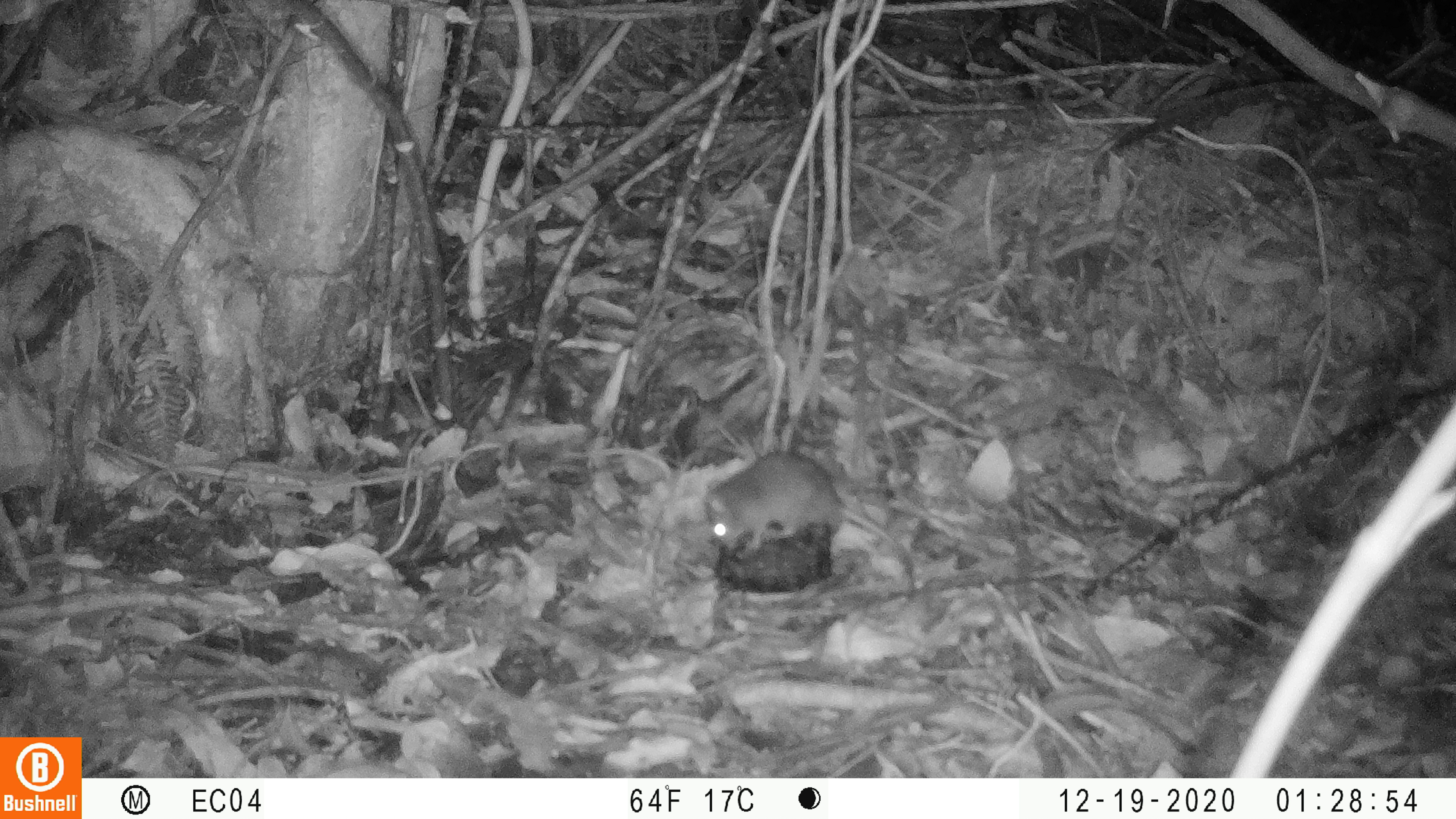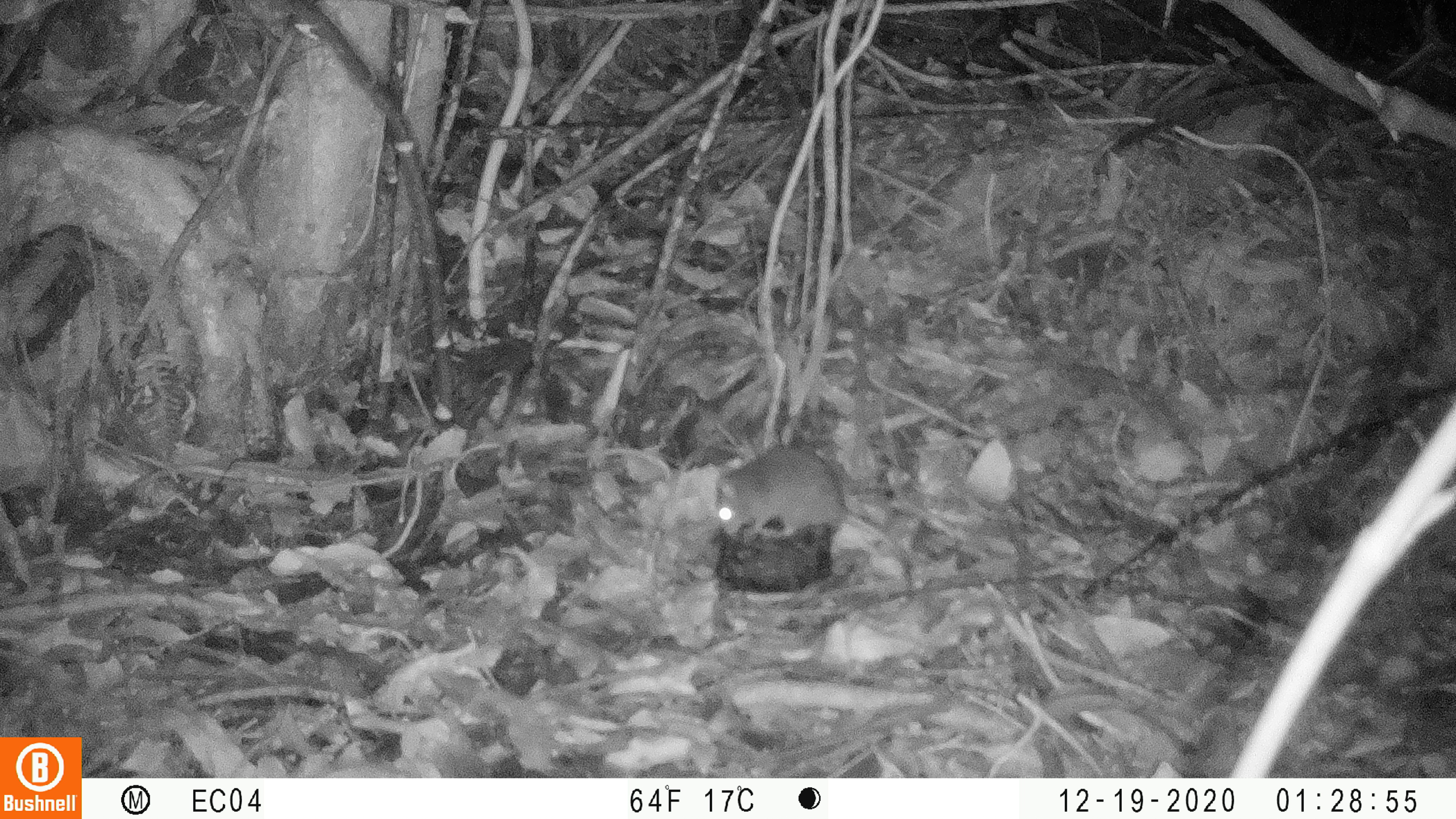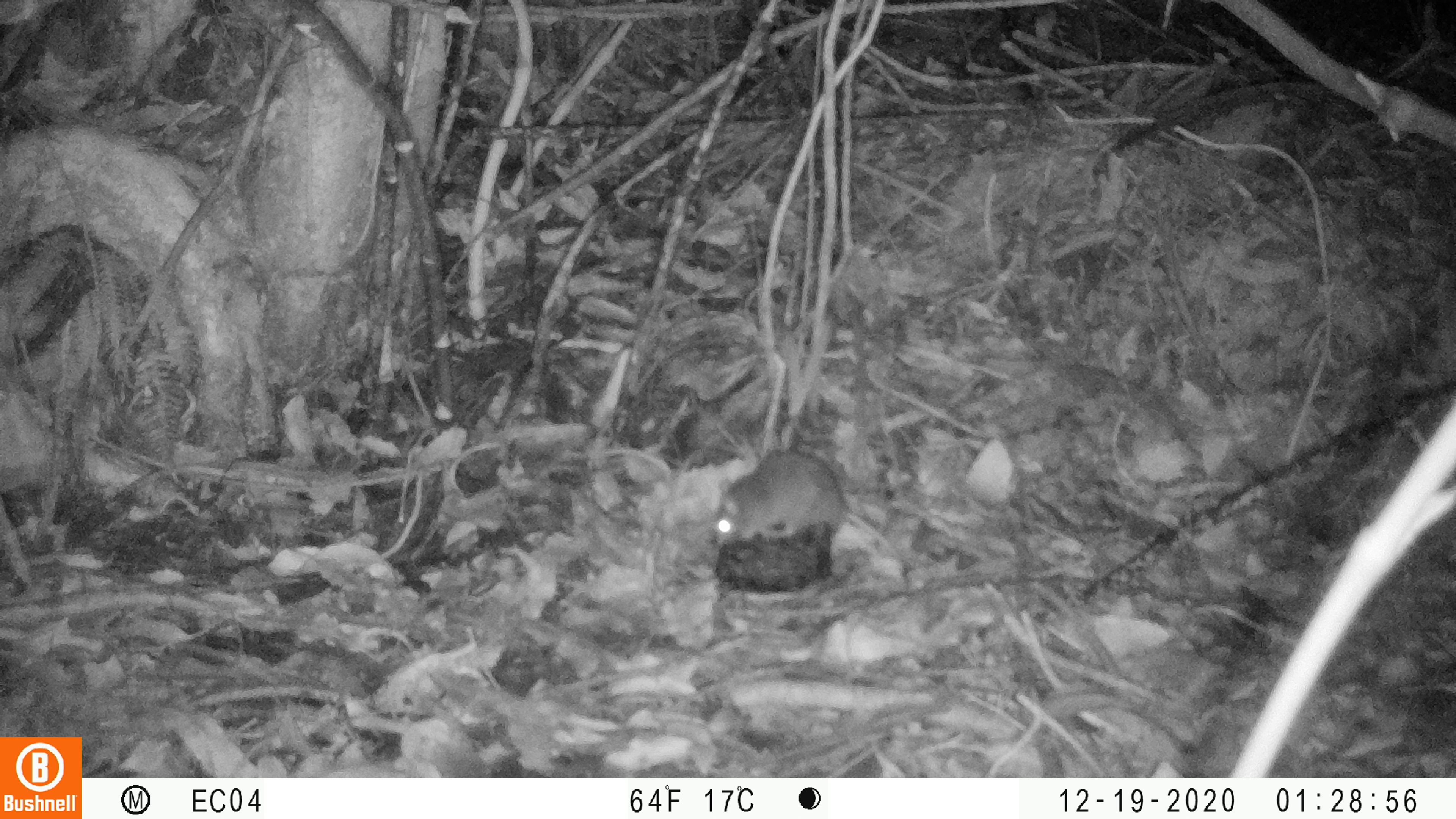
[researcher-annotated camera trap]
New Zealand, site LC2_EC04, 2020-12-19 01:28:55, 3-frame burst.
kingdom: Animalia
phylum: Chordata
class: Mammalia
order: Rodentia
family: Muridae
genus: Rattus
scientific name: Rattus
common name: rat